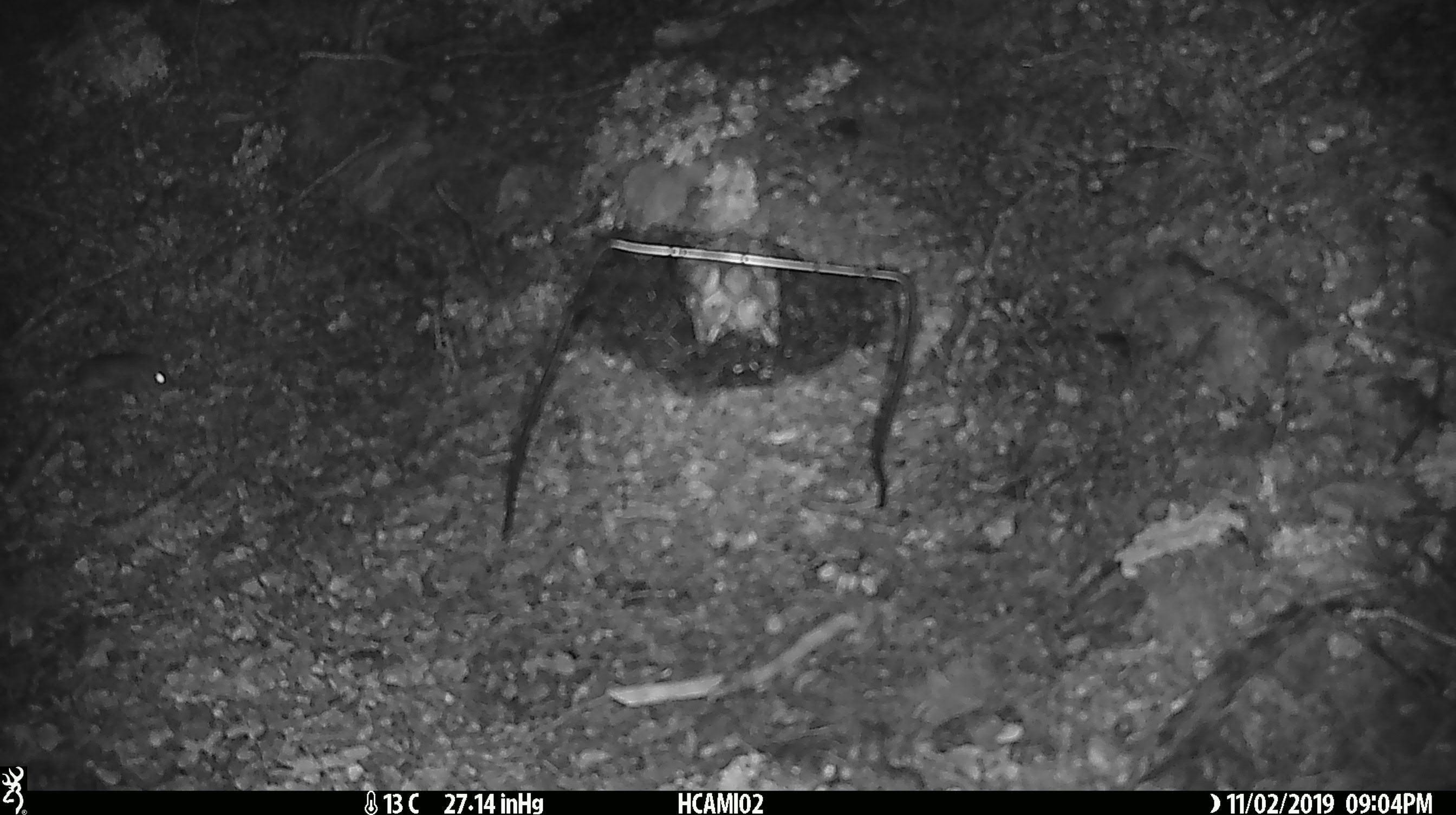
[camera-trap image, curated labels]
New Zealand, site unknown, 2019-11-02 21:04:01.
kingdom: Animalia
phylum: Chordata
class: Mammalia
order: Rodentia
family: Muridae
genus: Mus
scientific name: Mus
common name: mouse